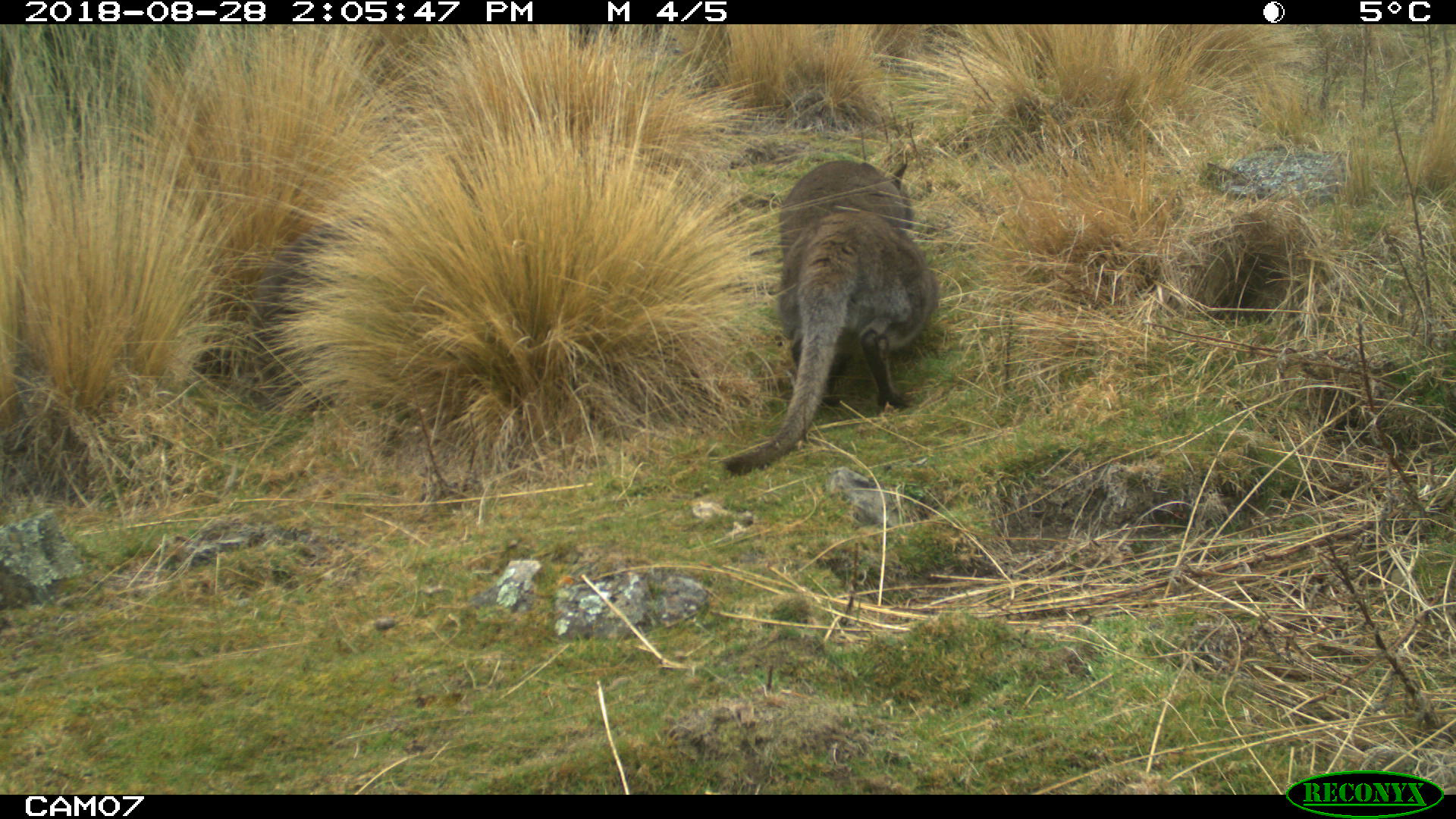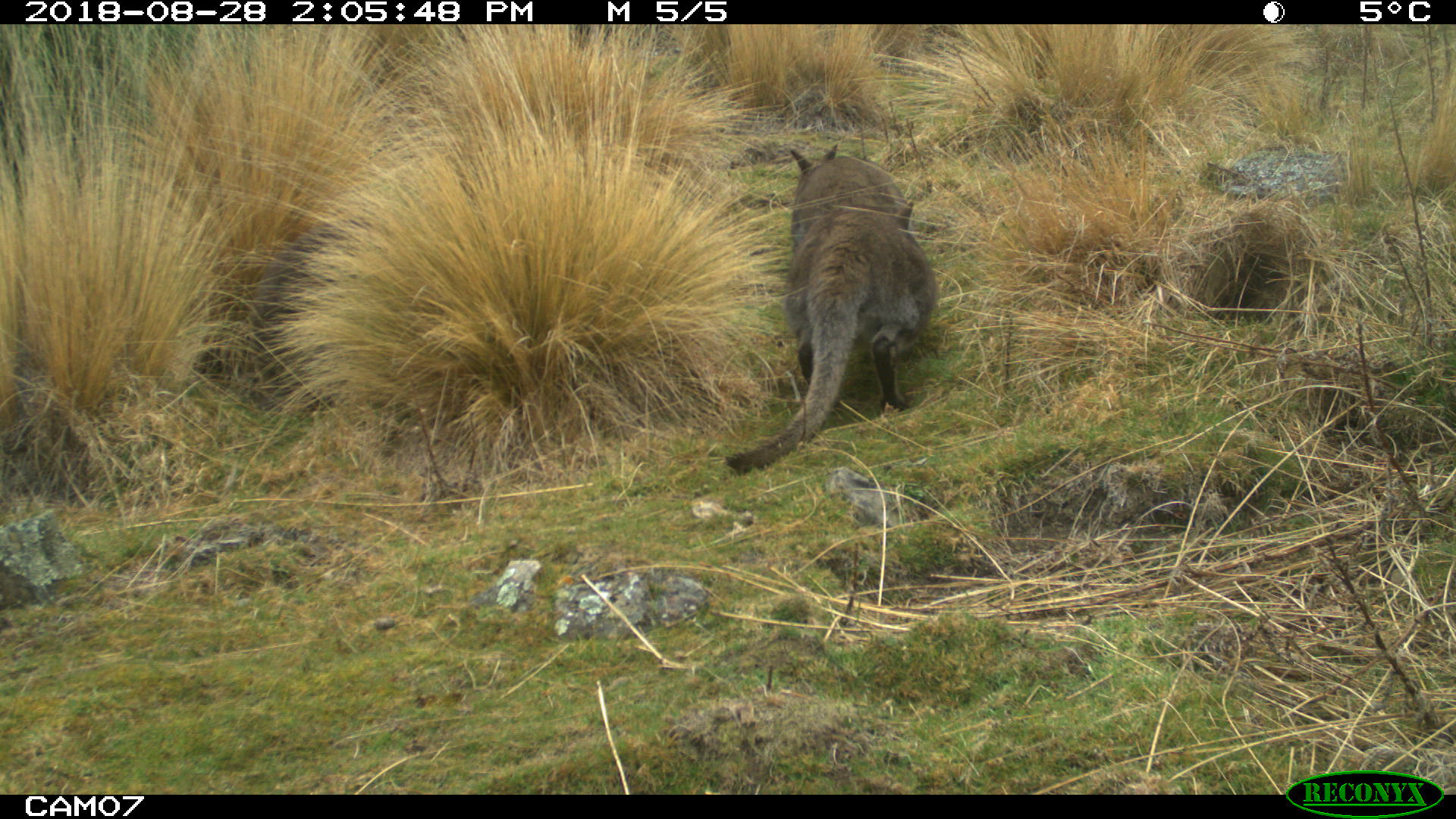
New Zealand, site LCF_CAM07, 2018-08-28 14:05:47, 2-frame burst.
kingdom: Animalia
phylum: Chordata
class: Mammalia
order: Diprotodontia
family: Macropodidae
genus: Notamacropus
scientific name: Notamacropus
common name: wallaby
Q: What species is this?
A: Wallaby (Notamacropus).